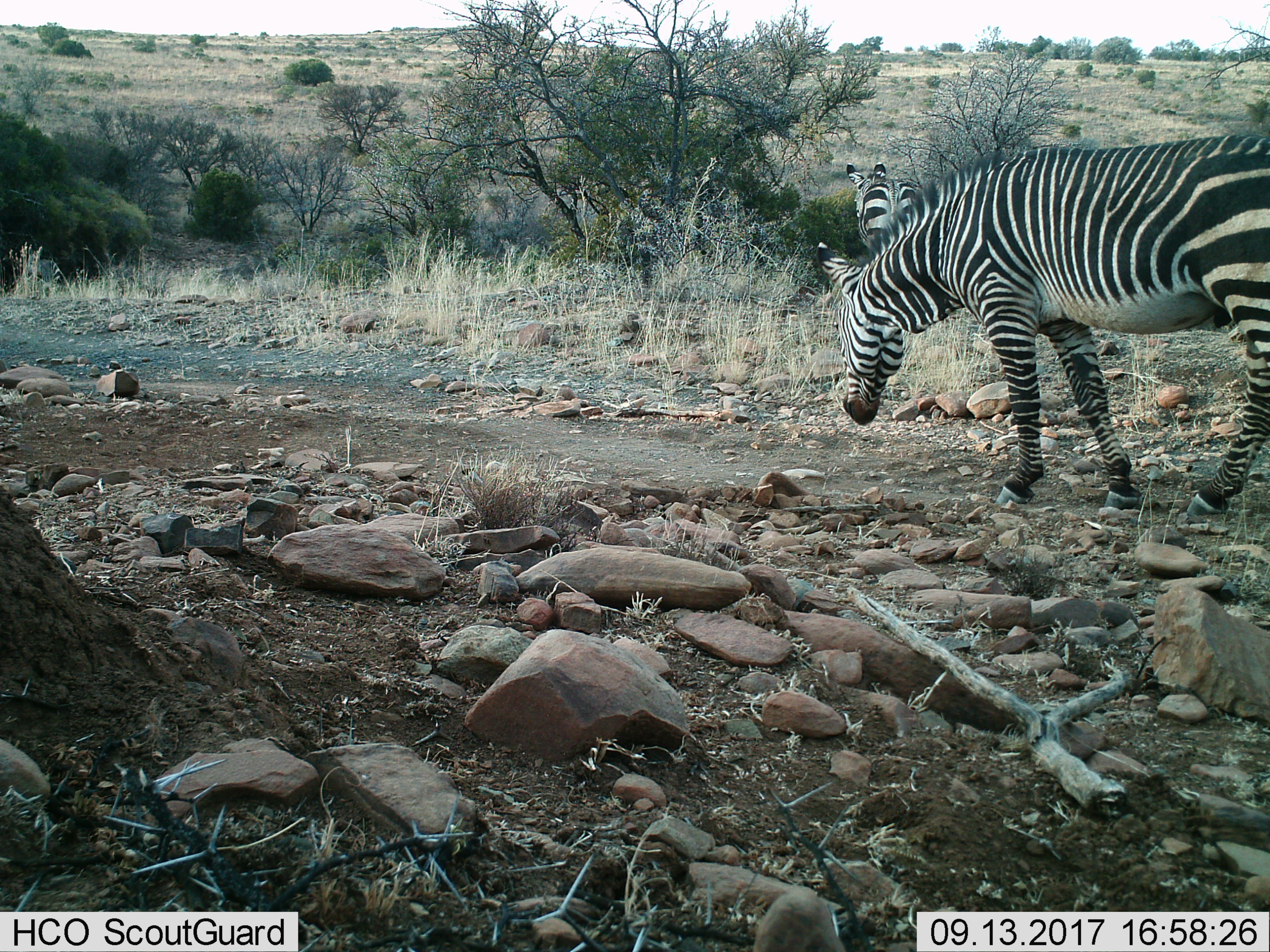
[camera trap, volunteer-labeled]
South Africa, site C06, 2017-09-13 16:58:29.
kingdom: Animalia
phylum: Chordata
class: Mammalia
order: Perissodactyla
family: Equidae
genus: Equus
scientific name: Equus zebra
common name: mountain zebra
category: zebramountain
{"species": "zebramountain (mountain zebra) (Equus zebra)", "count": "2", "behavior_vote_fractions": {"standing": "33%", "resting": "0%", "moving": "78%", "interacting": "0%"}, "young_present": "0%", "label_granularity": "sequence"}